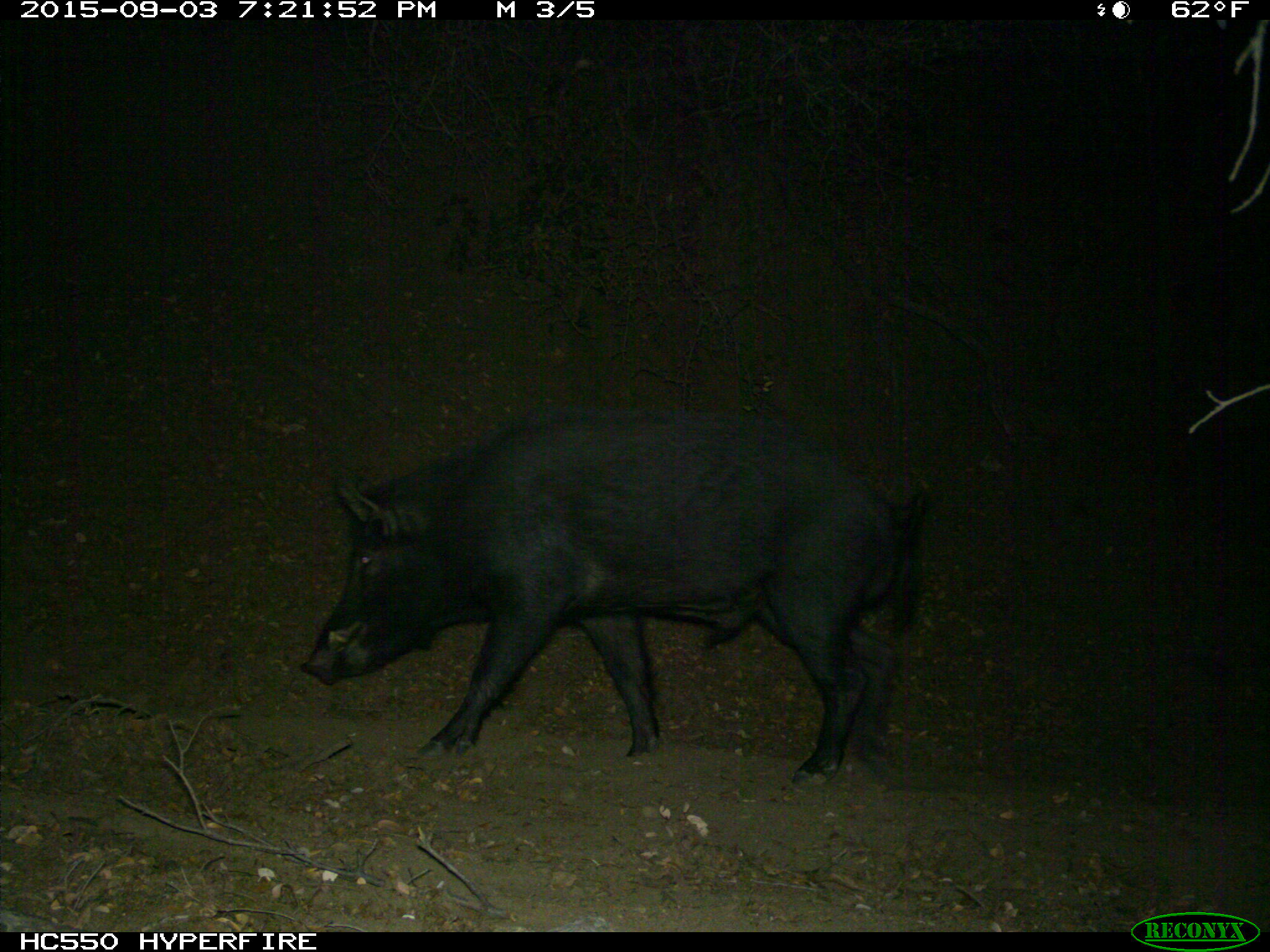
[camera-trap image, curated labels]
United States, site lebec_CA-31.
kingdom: Animalia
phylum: Chordata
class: Mammalia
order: Artiodactyla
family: Suidae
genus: Sus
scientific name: Sus scrofa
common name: wild boar